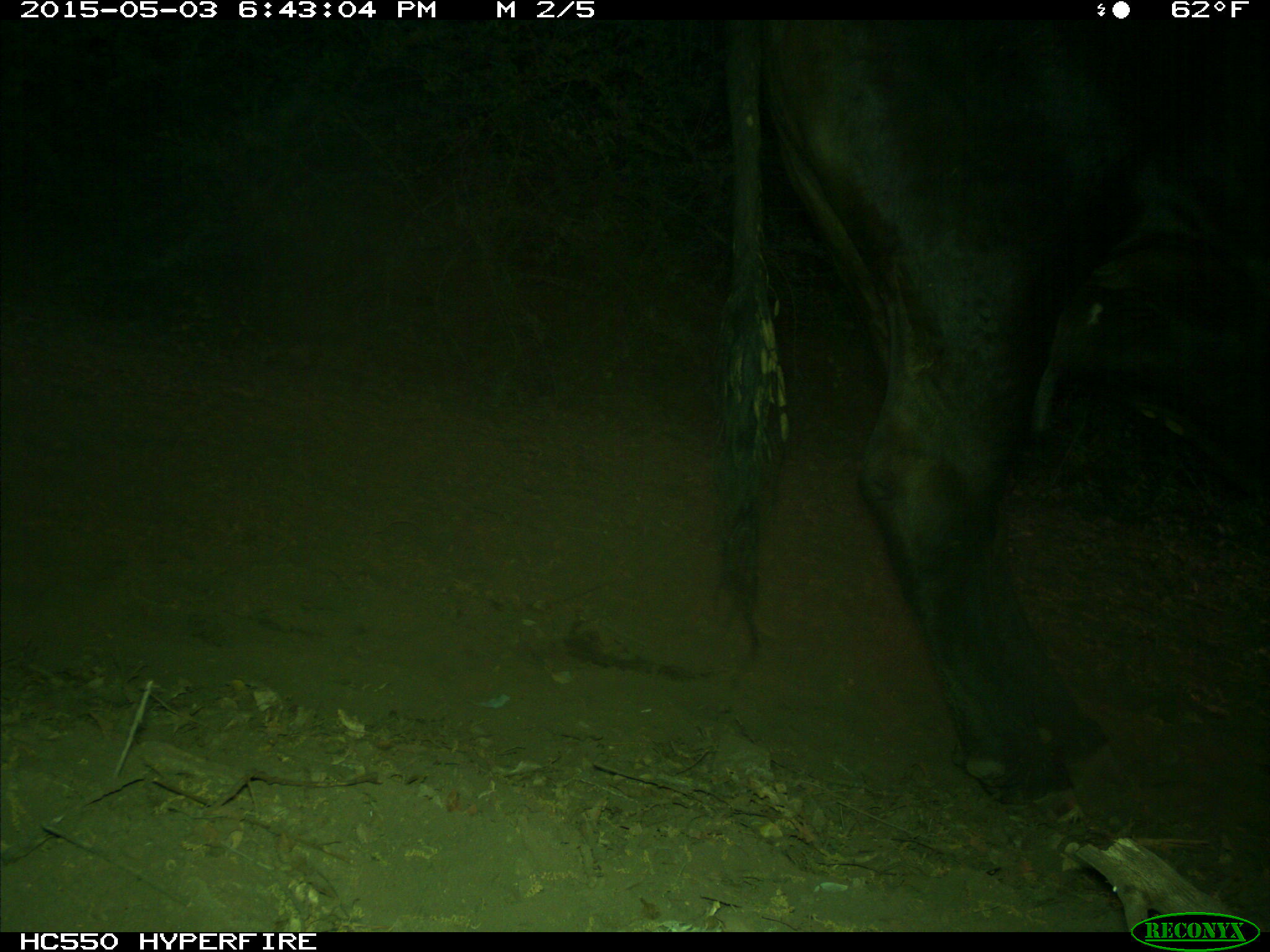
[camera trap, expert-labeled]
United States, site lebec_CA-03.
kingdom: Animalia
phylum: Chordata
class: Mammalia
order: Artiodactyla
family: Bovidae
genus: Bos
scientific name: Bos taurus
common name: domestic cow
Bos taurus (domestic cow).